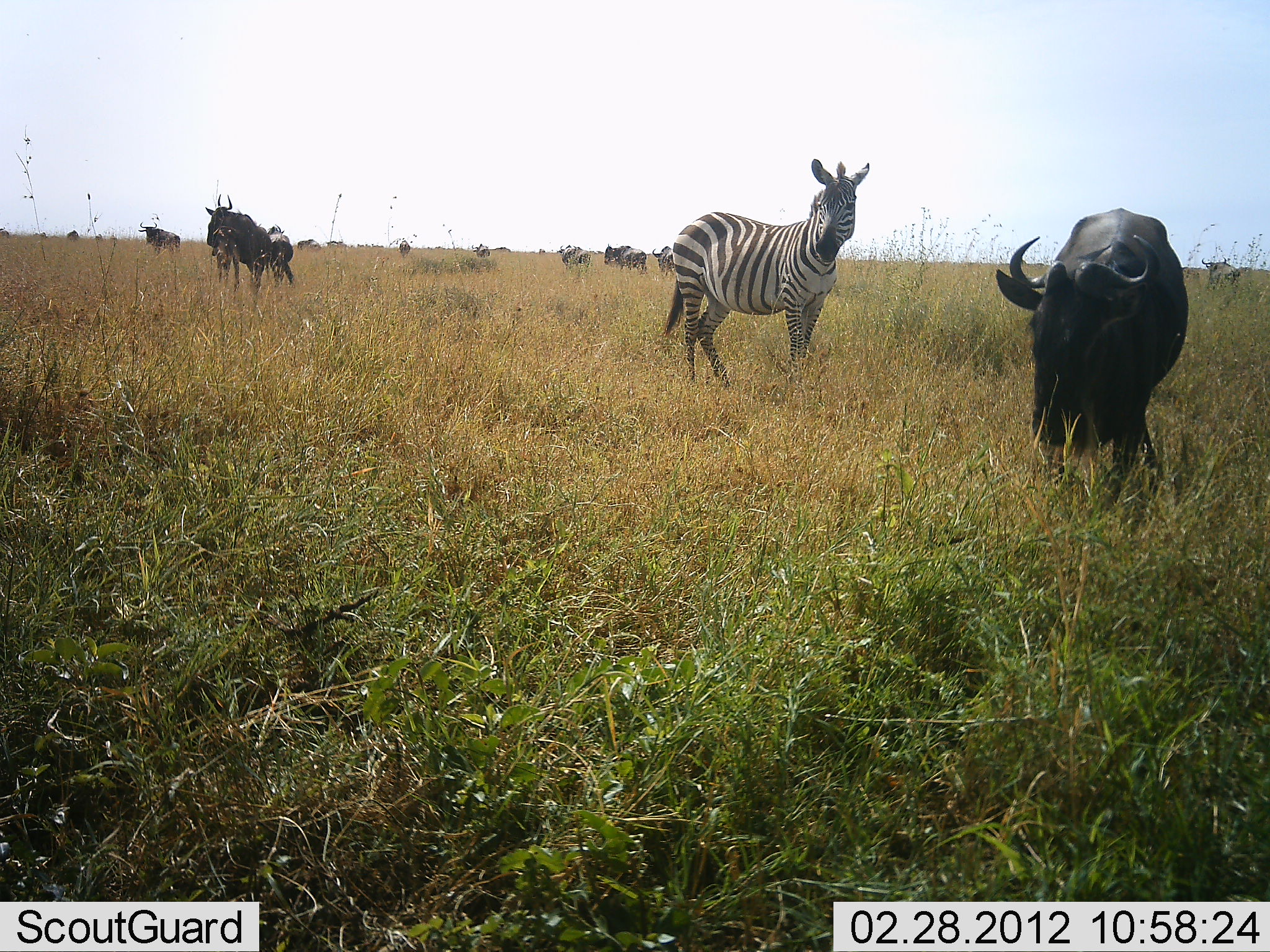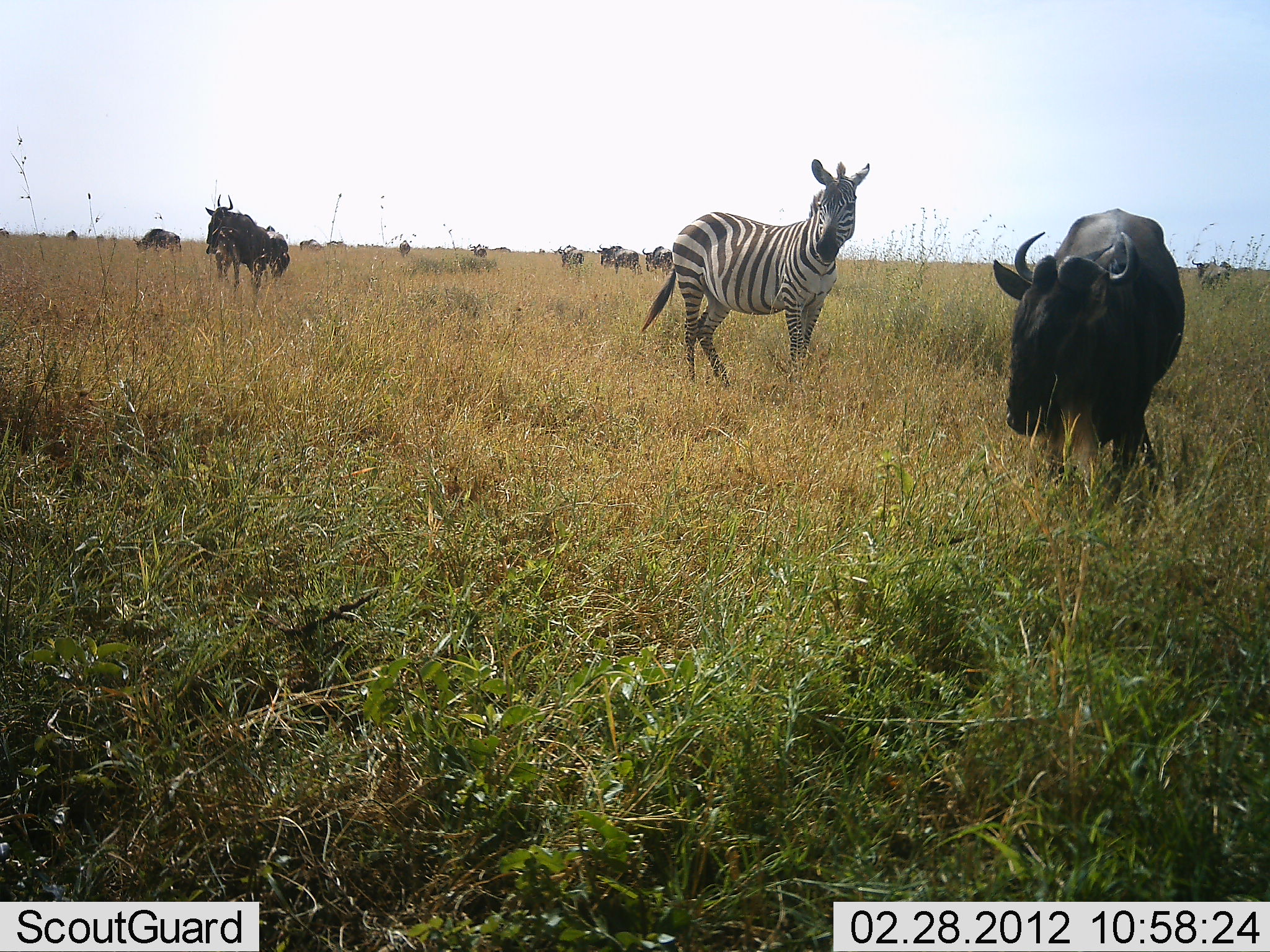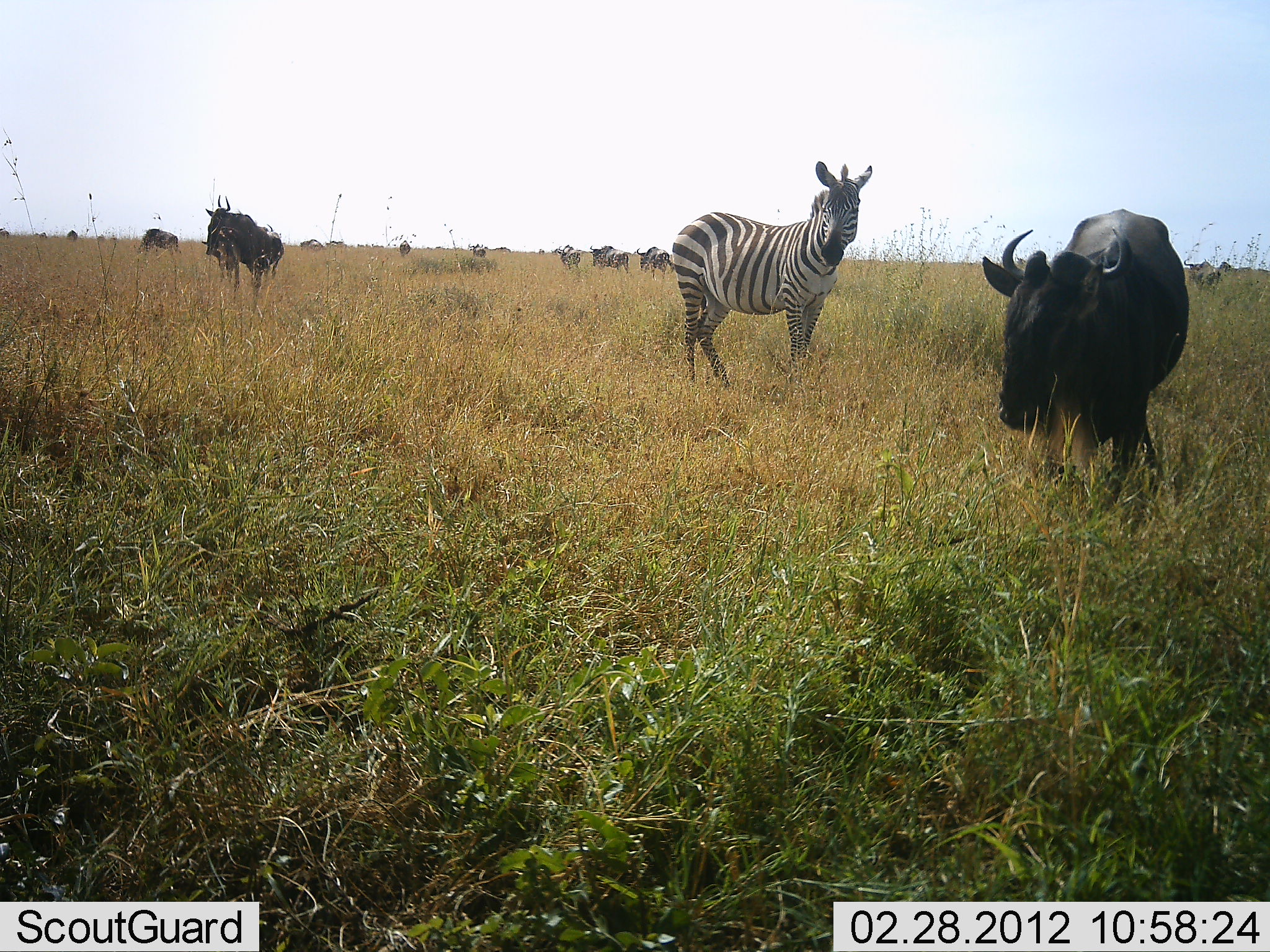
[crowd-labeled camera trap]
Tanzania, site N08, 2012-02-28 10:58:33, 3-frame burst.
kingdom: Animalia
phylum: Chordata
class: Mammalia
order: Artiodactyla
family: Bovidae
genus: Connochaetes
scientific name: Connochaetes taurinus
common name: blue wildebeest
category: wildebeest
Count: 11-50.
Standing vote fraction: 62%.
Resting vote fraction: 0%.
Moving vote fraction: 69%.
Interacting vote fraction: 0%.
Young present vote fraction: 0%.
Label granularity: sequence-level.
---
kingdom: Animalia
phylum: Chordata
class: Mammalia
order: Perissodactyla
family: Equidae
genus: Equus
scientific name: Equus quagga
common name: plains zebra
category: zebra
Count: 1.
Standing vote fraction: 86%.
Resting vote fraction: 0%.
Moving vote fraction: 21%.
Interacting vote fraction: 0%.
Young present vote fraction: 0%.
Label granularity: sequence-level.